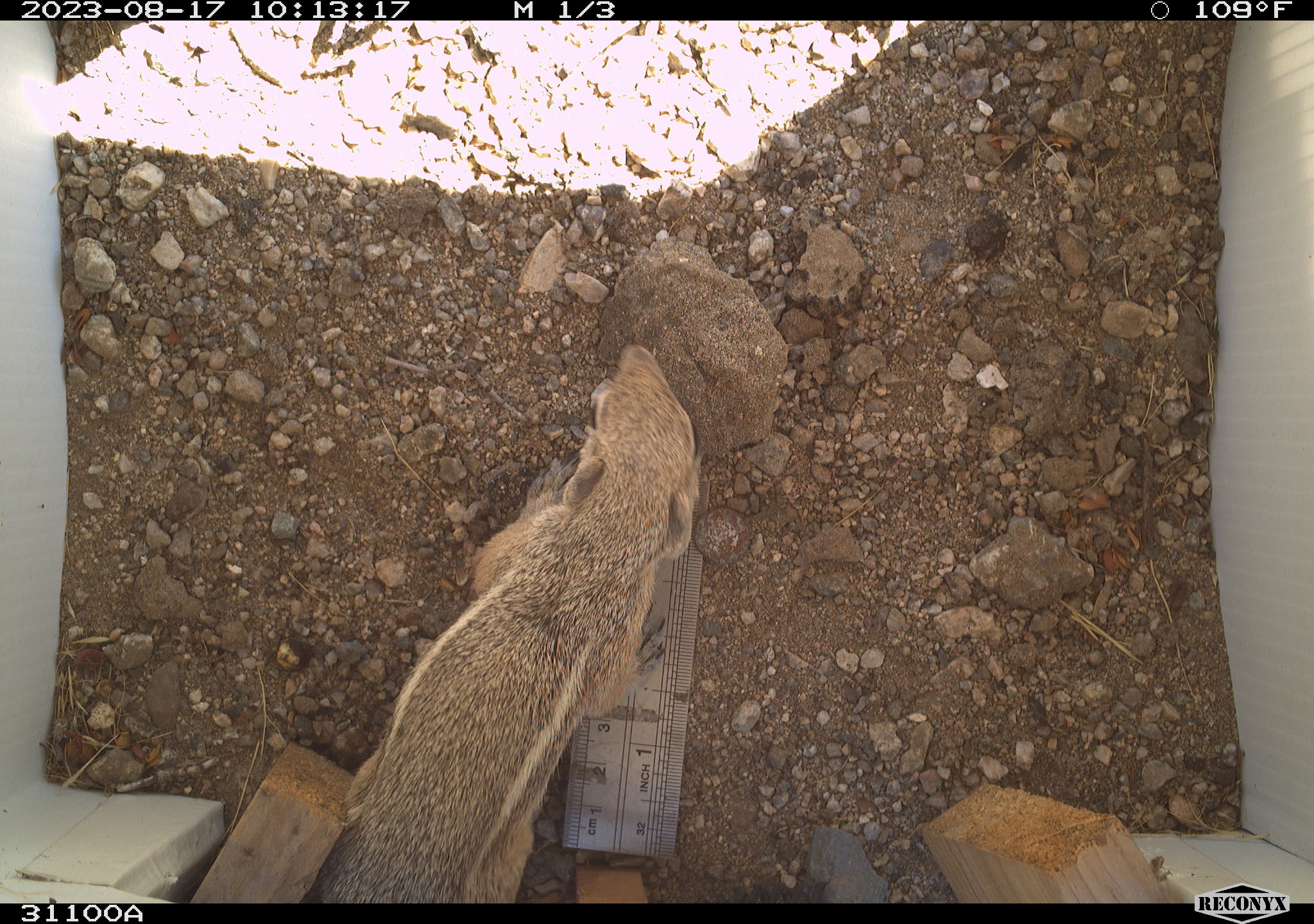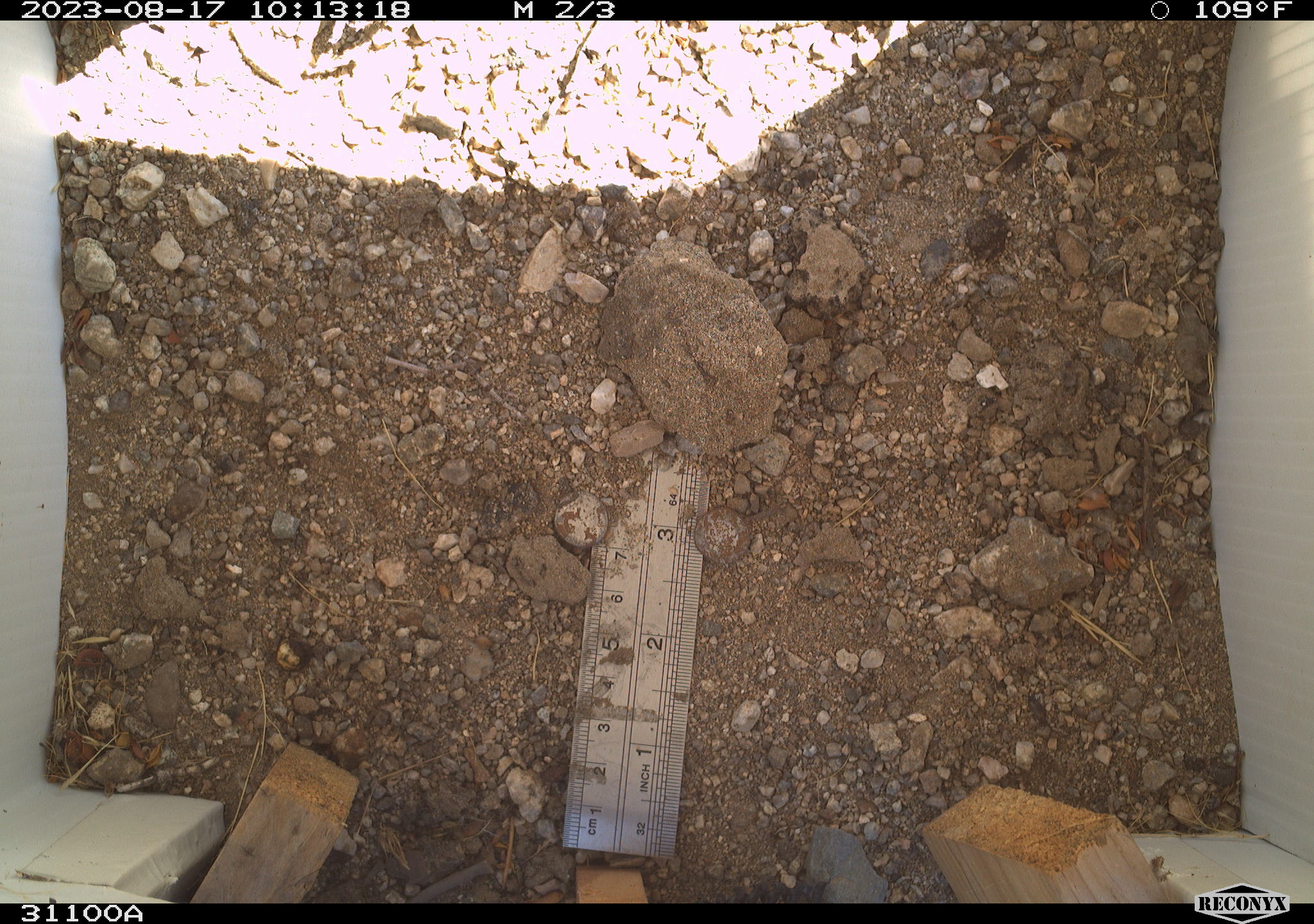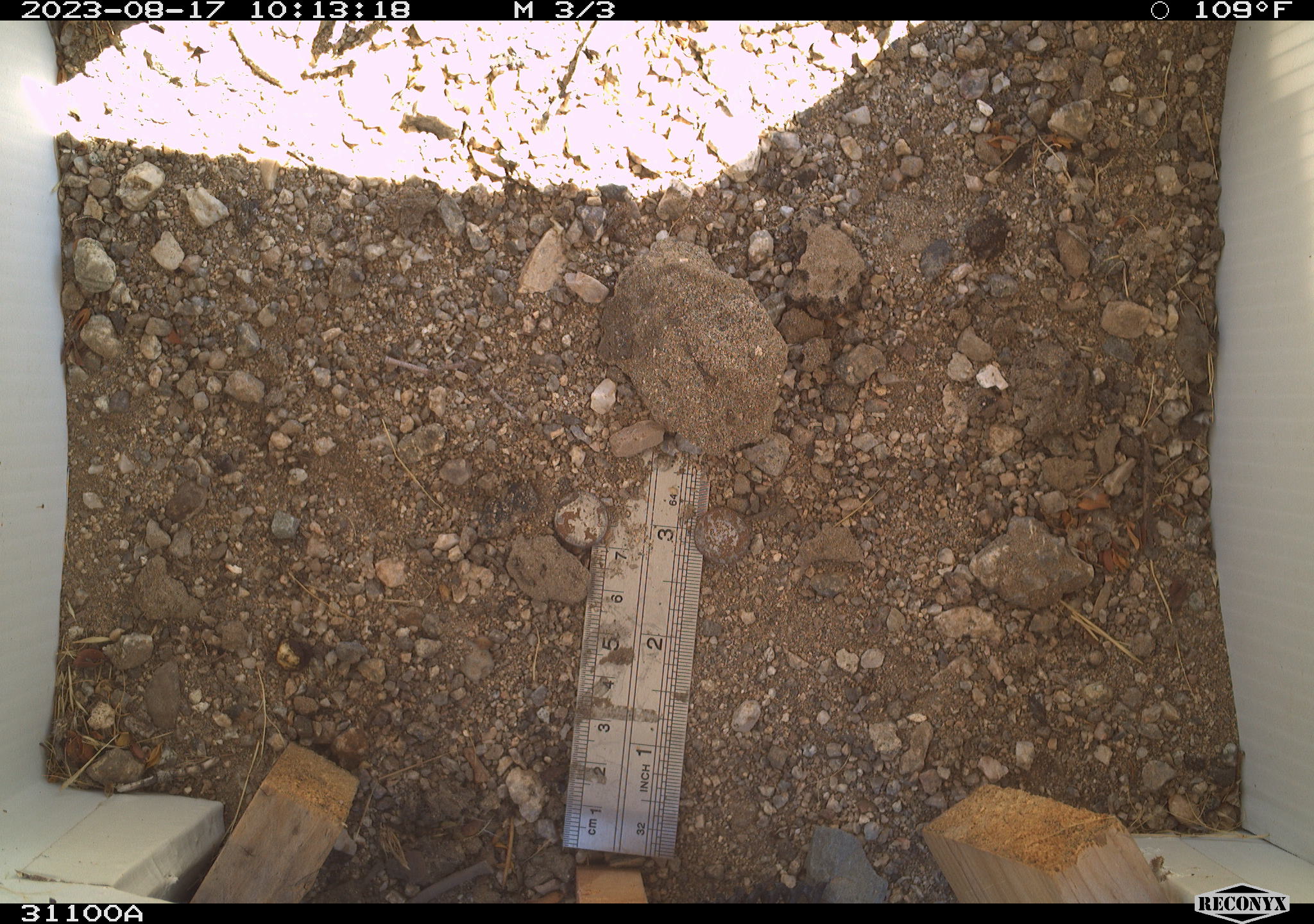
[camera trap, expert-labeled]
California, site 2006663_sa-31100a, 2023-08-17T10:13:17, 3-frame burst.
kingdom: Animalia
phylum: Chordata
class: Mammalia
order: Rodentia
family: Sciuridae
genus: Ammospermophilus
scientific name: Ammospermophilus leucurus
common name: white-tailed antelope squirrel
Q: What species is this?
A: White-tailed antelope squirrel (Ammospermophilus leucurus).